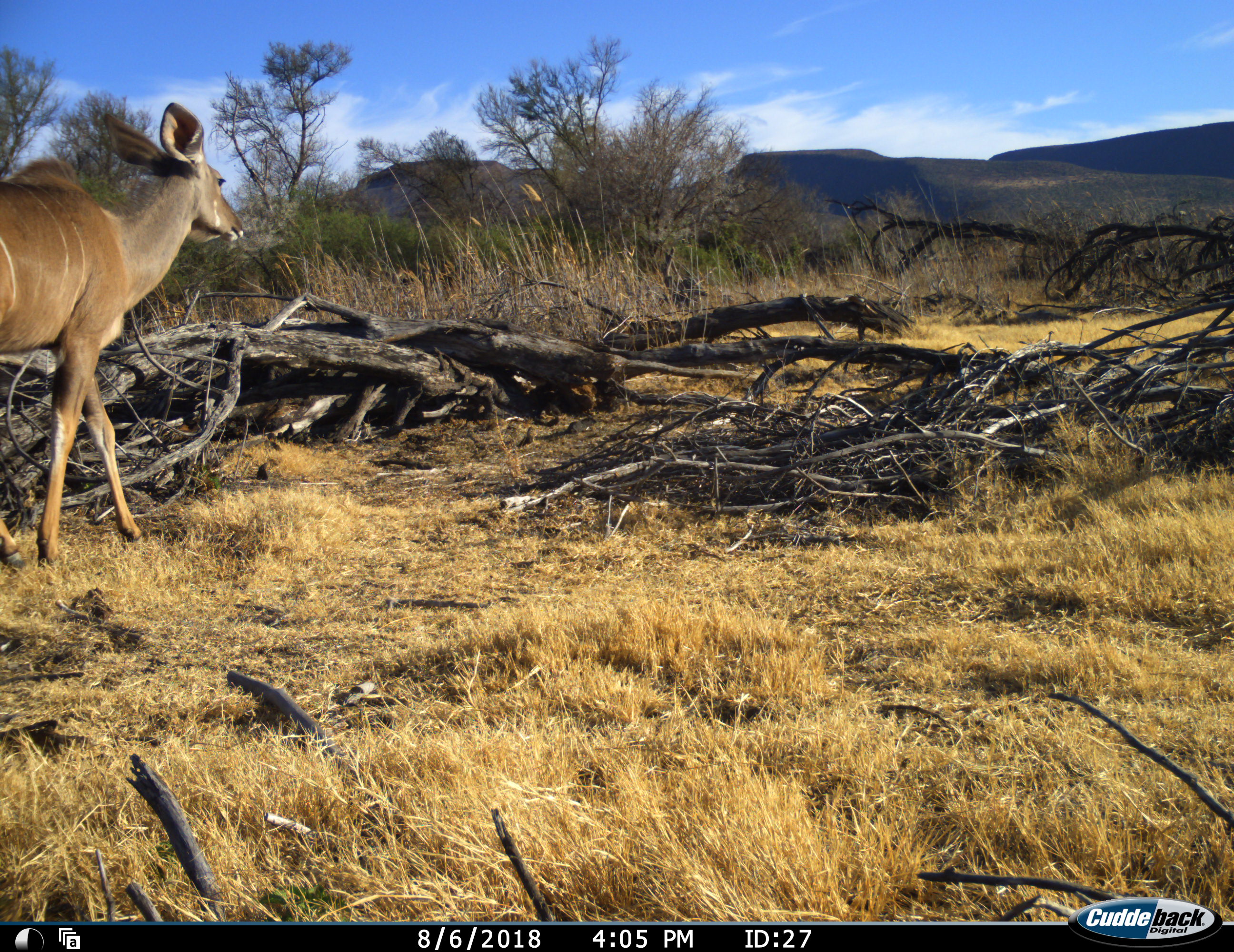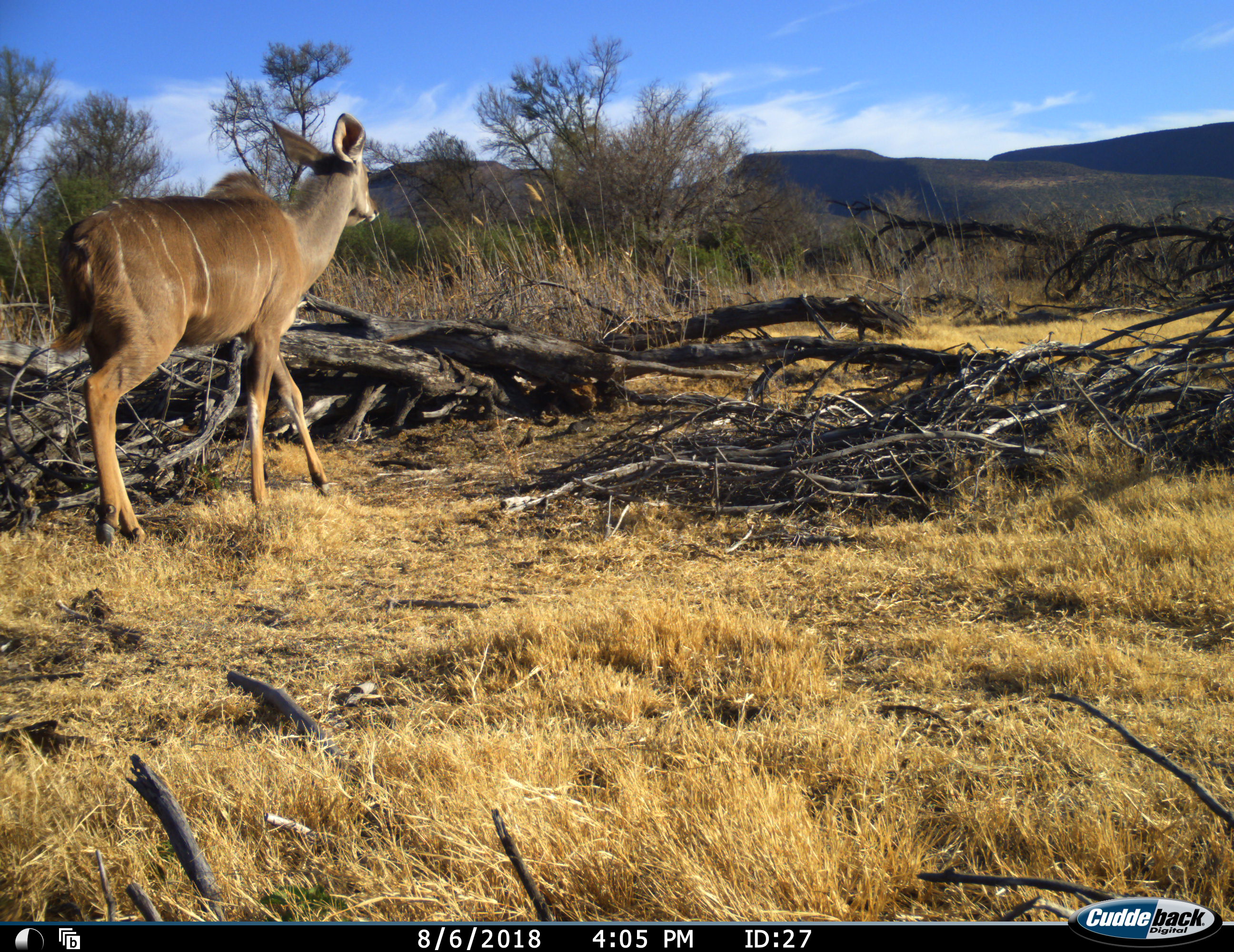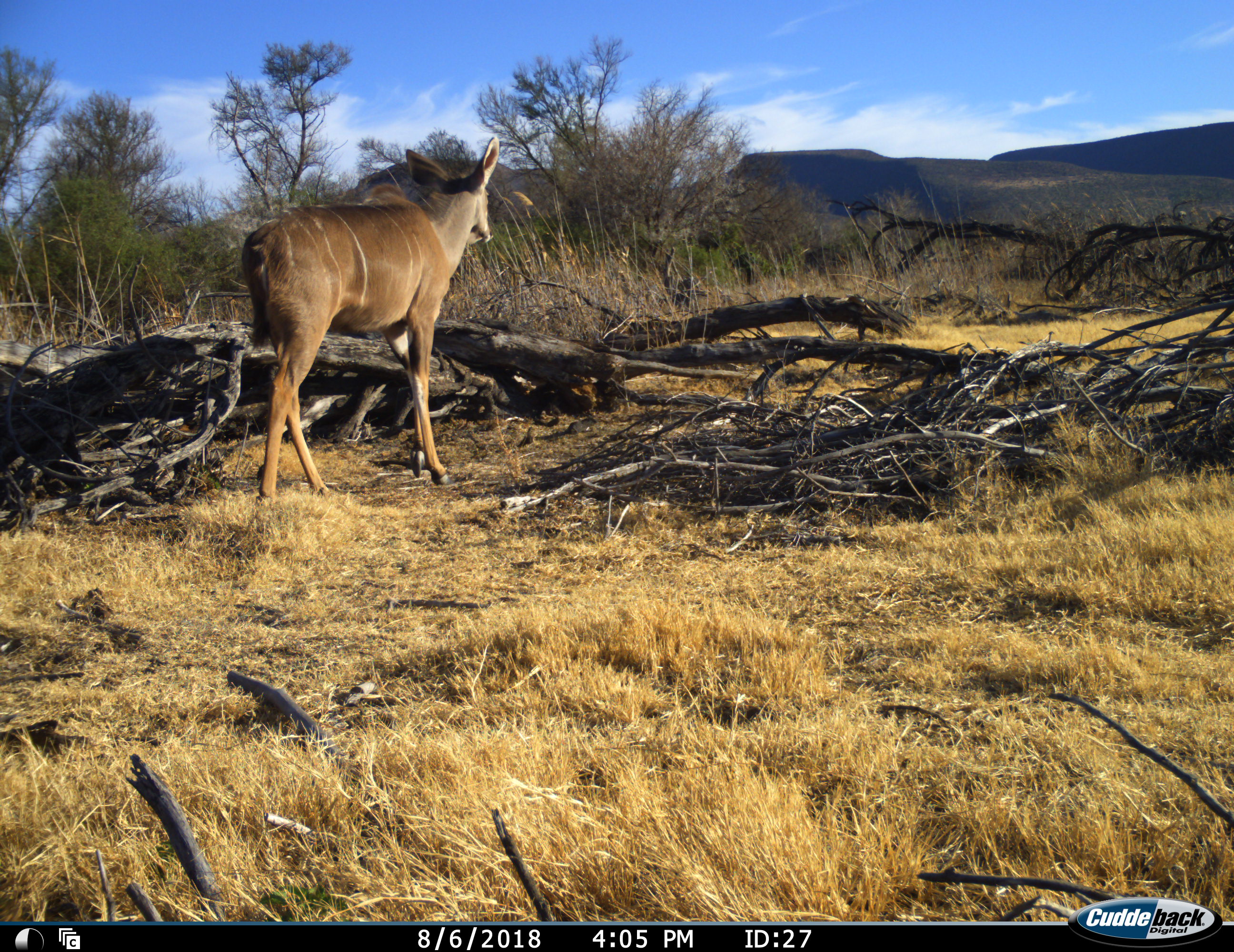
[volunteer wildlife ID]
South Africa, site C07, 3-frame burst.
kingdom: Animalia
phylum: Chordata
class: Mammalia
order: Artiodactyla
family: Bovidae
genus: Tragelaphus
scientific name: Tragelaphus strepsiceros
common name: greater kudu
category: kudu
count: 1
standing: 0%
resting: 0%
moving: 100%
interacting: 0%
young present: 0%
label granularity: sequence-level